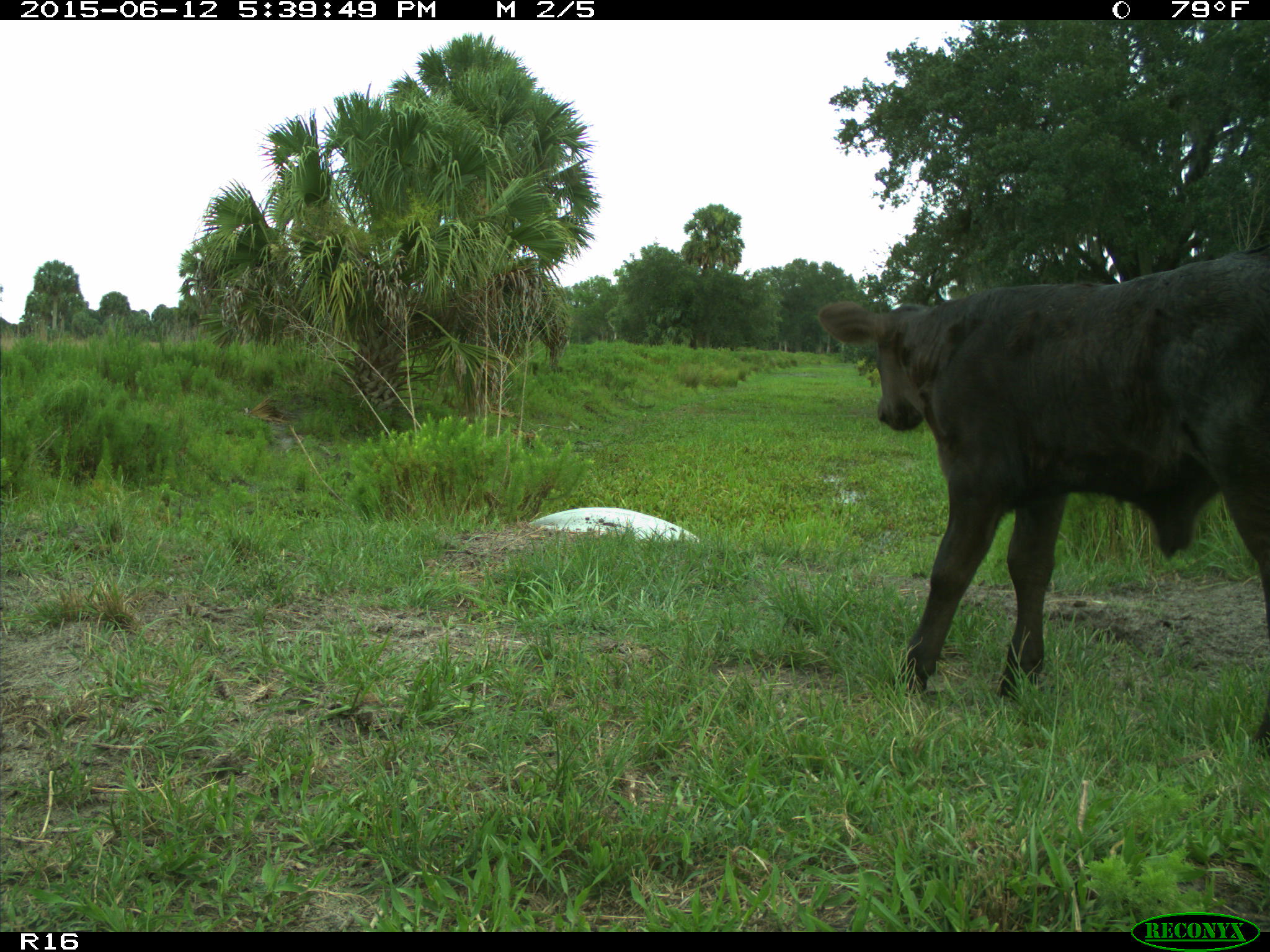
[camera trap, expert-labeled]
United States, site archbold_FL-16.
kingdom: Animalia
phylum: Chordata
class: Mammalia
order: Artiodactyla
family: Bovidae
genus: Bos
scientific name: Bos taurus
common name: domestic cow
Bos taurus (domestic cow).